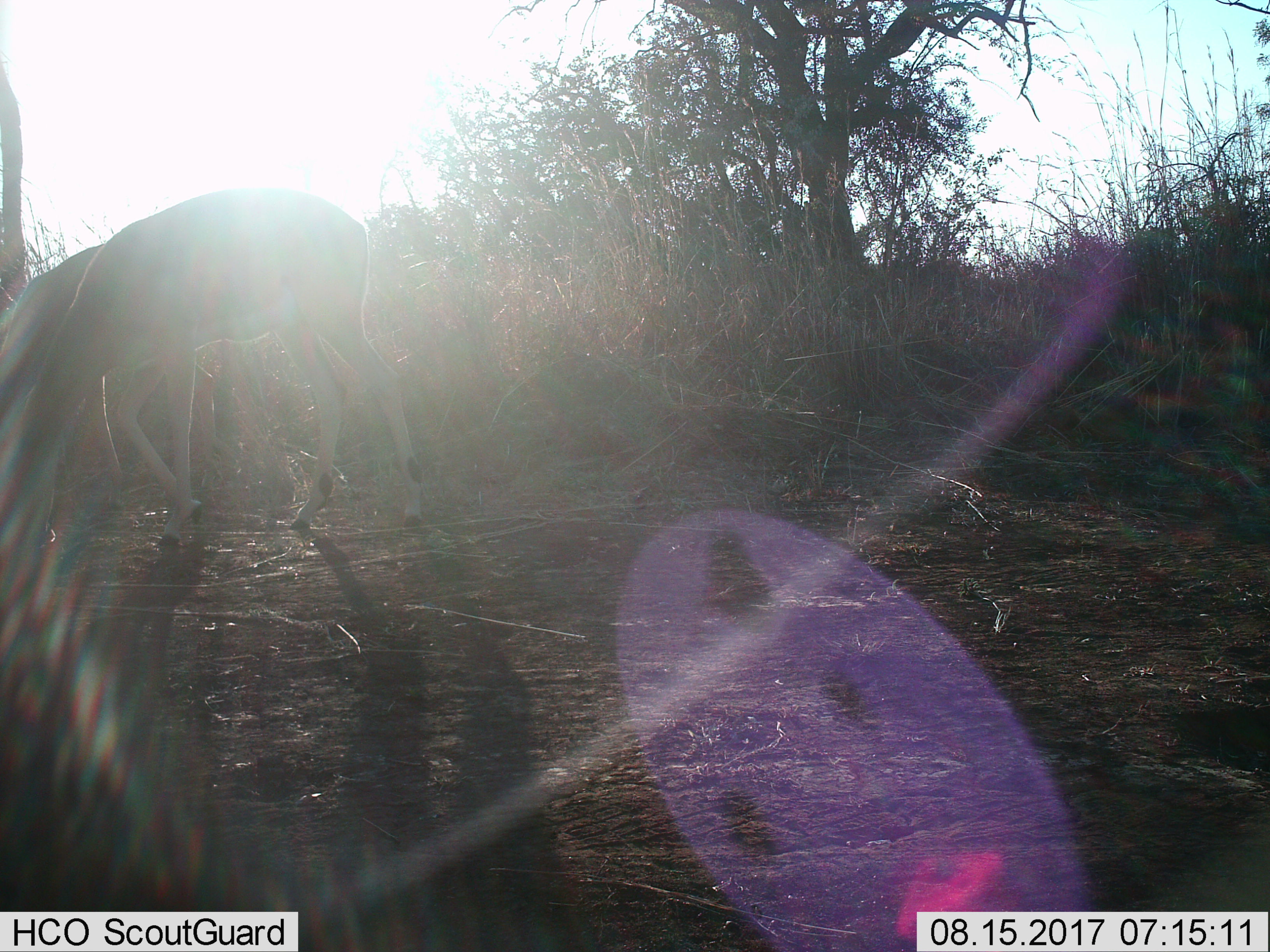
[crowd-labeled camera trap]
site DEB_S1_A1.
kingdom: Animalia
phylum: Chordata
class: Mammalia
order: Artiodactyla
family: Bovidae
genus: Aepyceros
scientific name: Aepyceros melampus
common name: impala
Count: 1.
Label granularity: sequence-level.